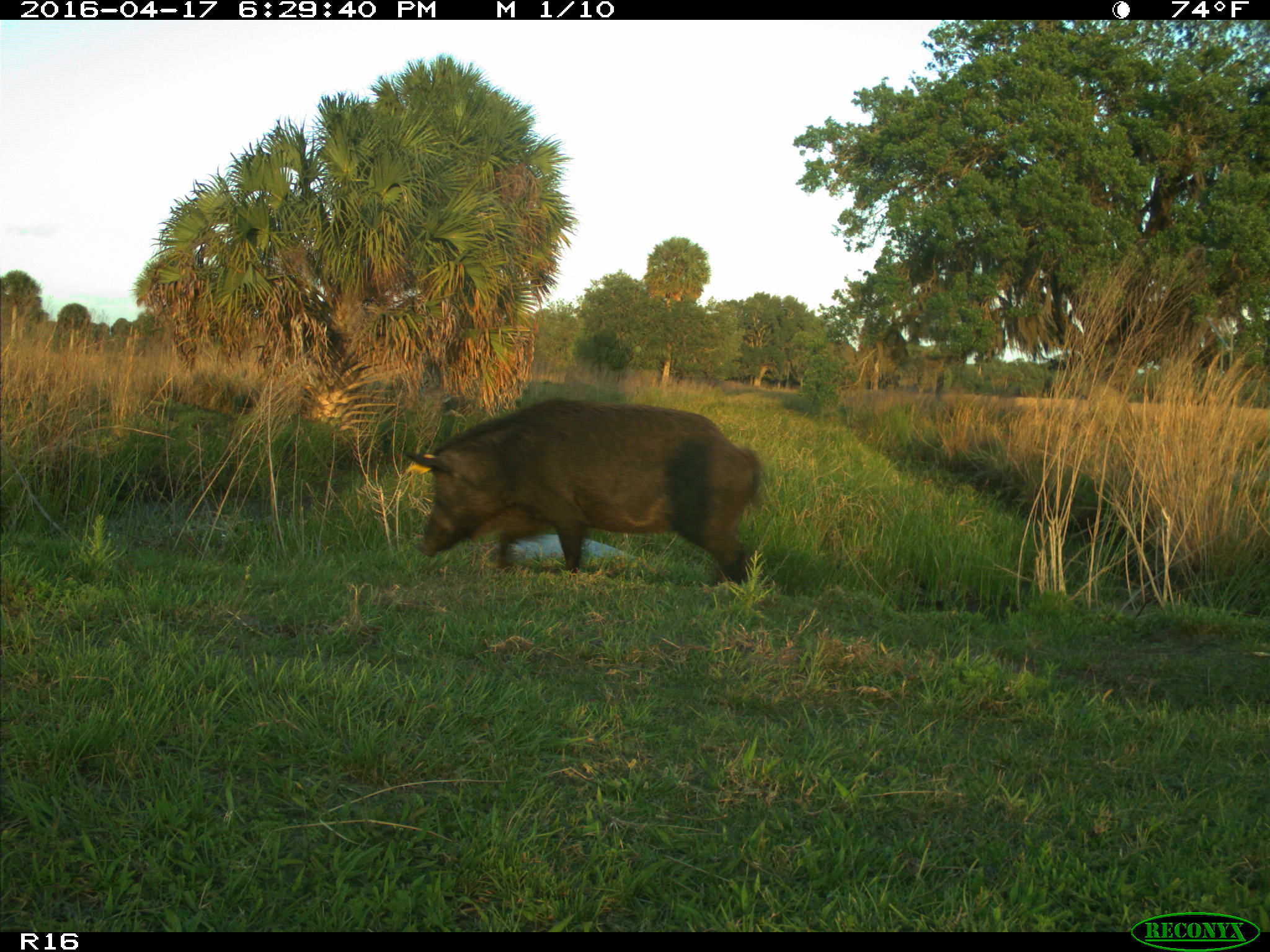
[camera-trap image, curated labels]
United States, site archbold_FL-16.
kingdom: Animalia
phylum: Chordata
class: Mammalia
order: Artiodactyla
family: Suidae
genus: Sus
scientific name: Sus scrofa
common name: wild boar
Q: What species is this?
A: Sus scrofa (wild boar).